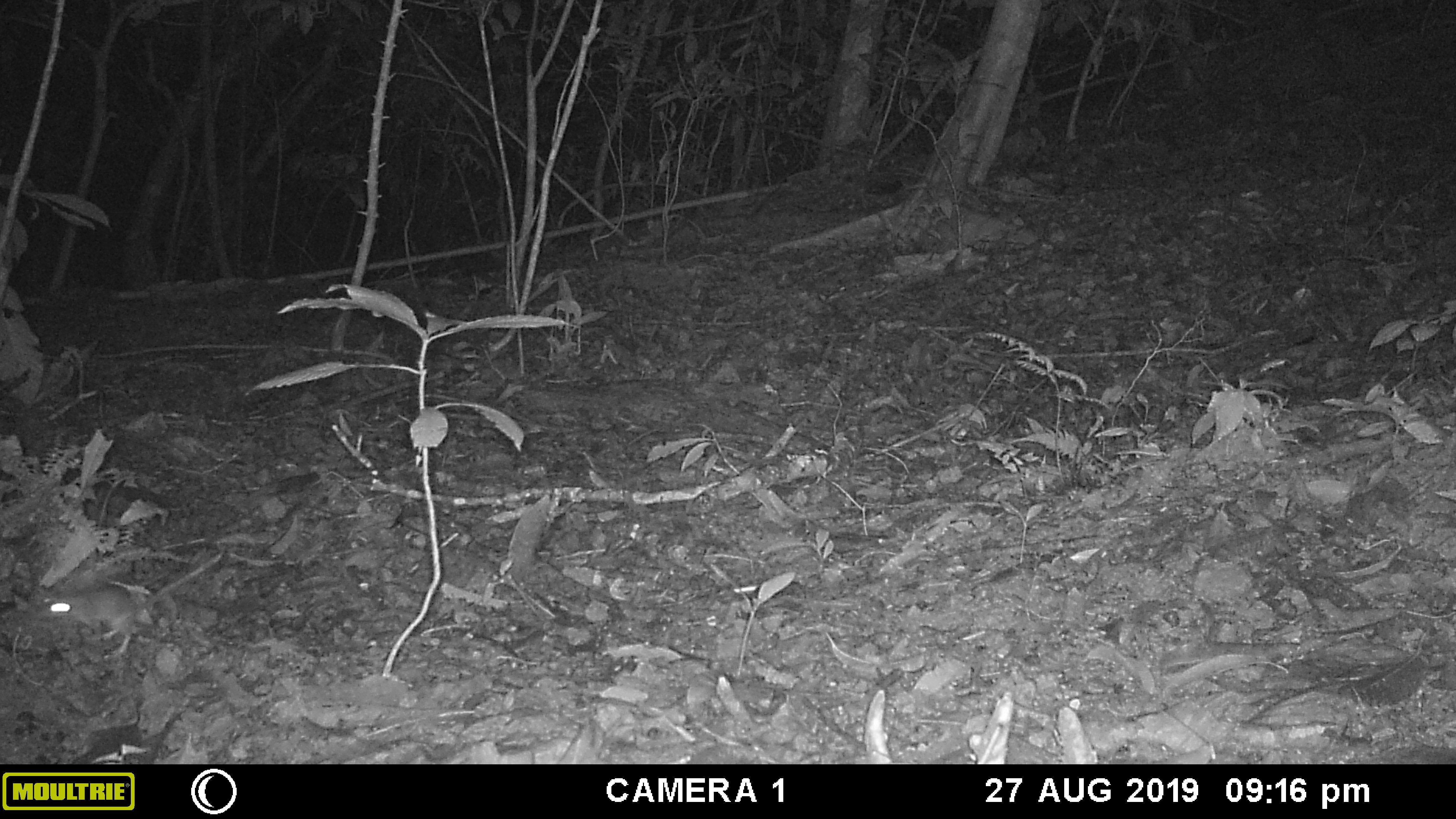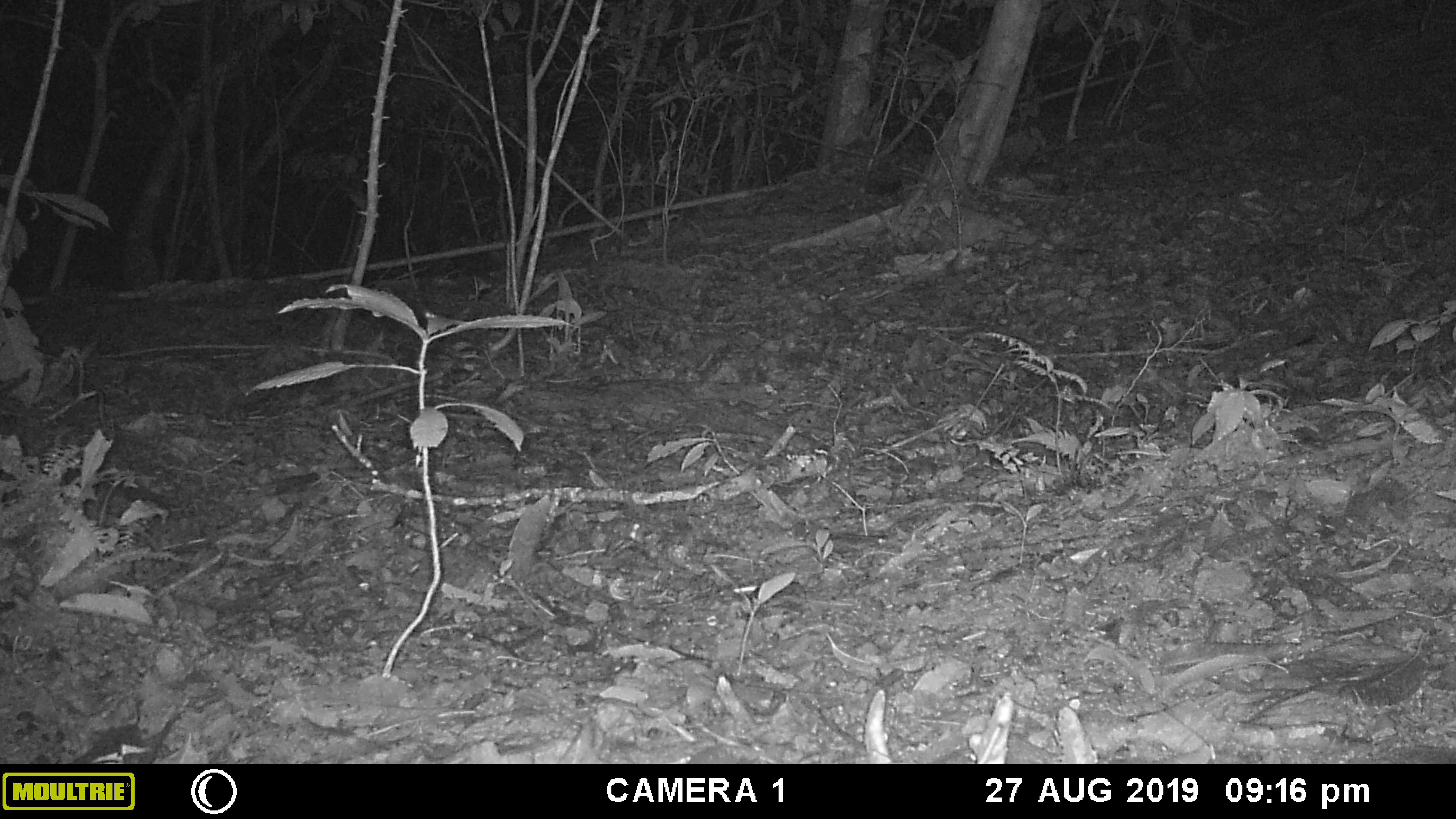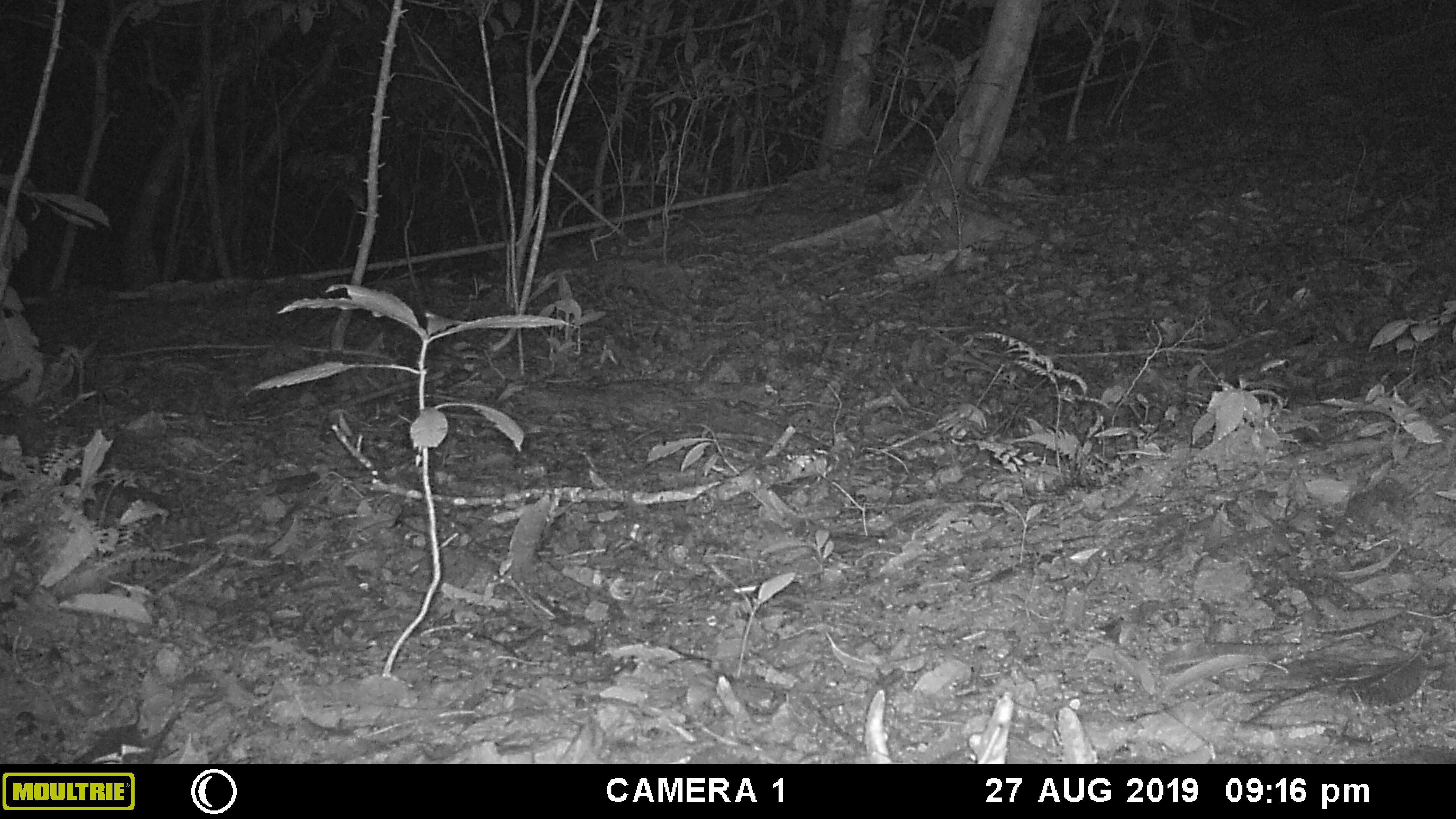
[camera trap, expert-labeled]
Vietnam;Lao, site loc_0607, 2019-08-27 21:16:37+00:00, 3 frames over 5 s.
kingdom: Animalia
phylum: Chordata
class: Mammalia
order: Rodentia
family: Muridae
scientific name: Muridae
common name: old-world mice and rats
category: unidentified murid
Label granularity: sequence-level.